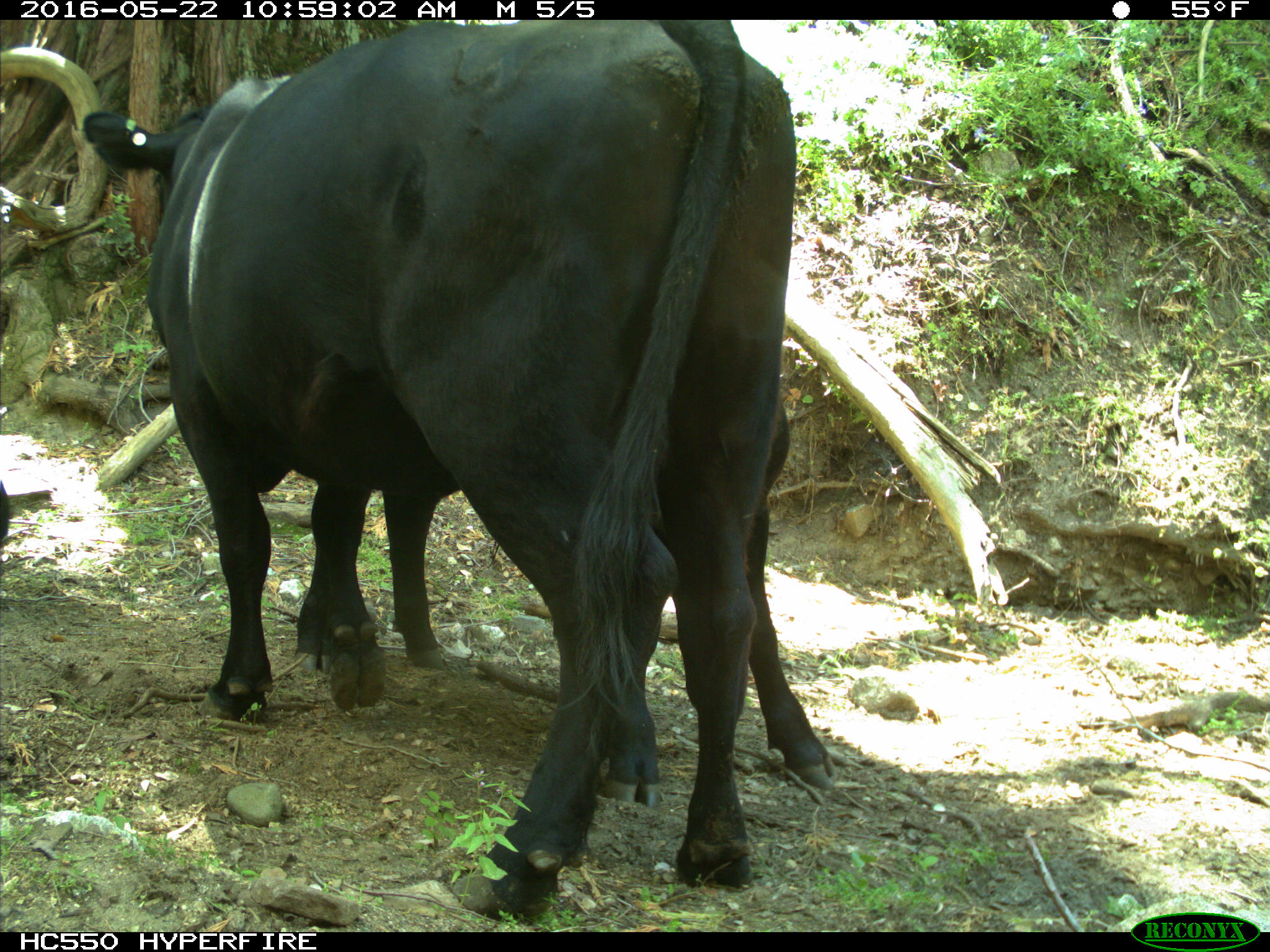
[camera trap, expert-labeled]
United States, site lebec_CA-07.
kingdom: Animalia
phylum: Chordata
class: Mammalia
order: Artiodactyla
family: Bovidae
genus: Bos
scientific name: Bos taurus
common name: domestic cow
Bos taurus (domestic cow).